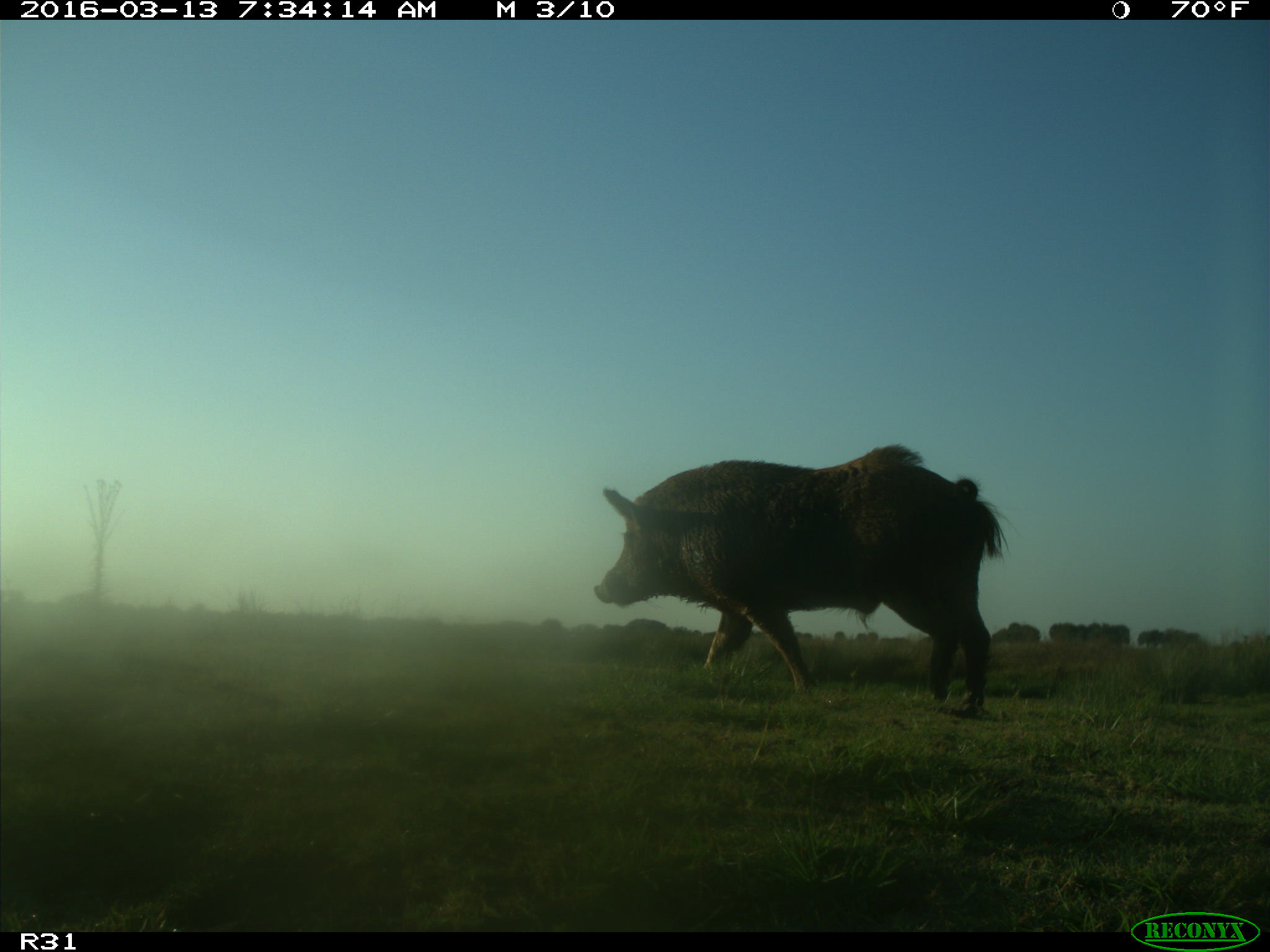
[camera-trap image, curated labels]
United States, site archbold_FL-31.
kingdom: Animalia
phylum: Chordata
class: Mammalia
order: Artiodactyla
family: Suidae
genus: Sus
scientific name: Sus scrofa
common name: wild boar